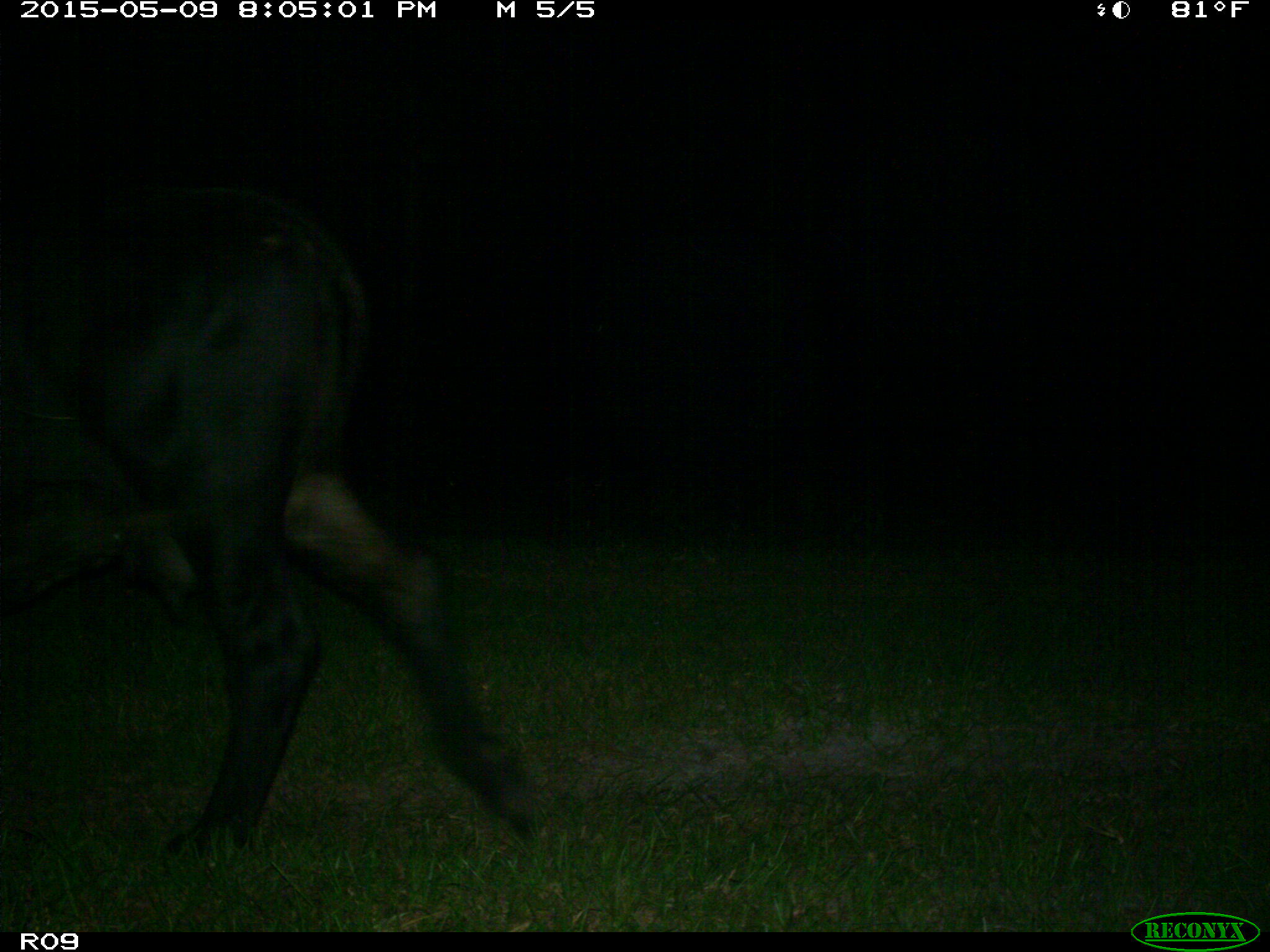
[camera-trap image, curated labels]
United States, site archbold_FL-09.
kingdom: Animalia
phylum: Chordata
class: Mammalia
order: Artiodactyla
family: Bovidae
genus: Bos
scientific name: Bos taurus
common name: domestic cow